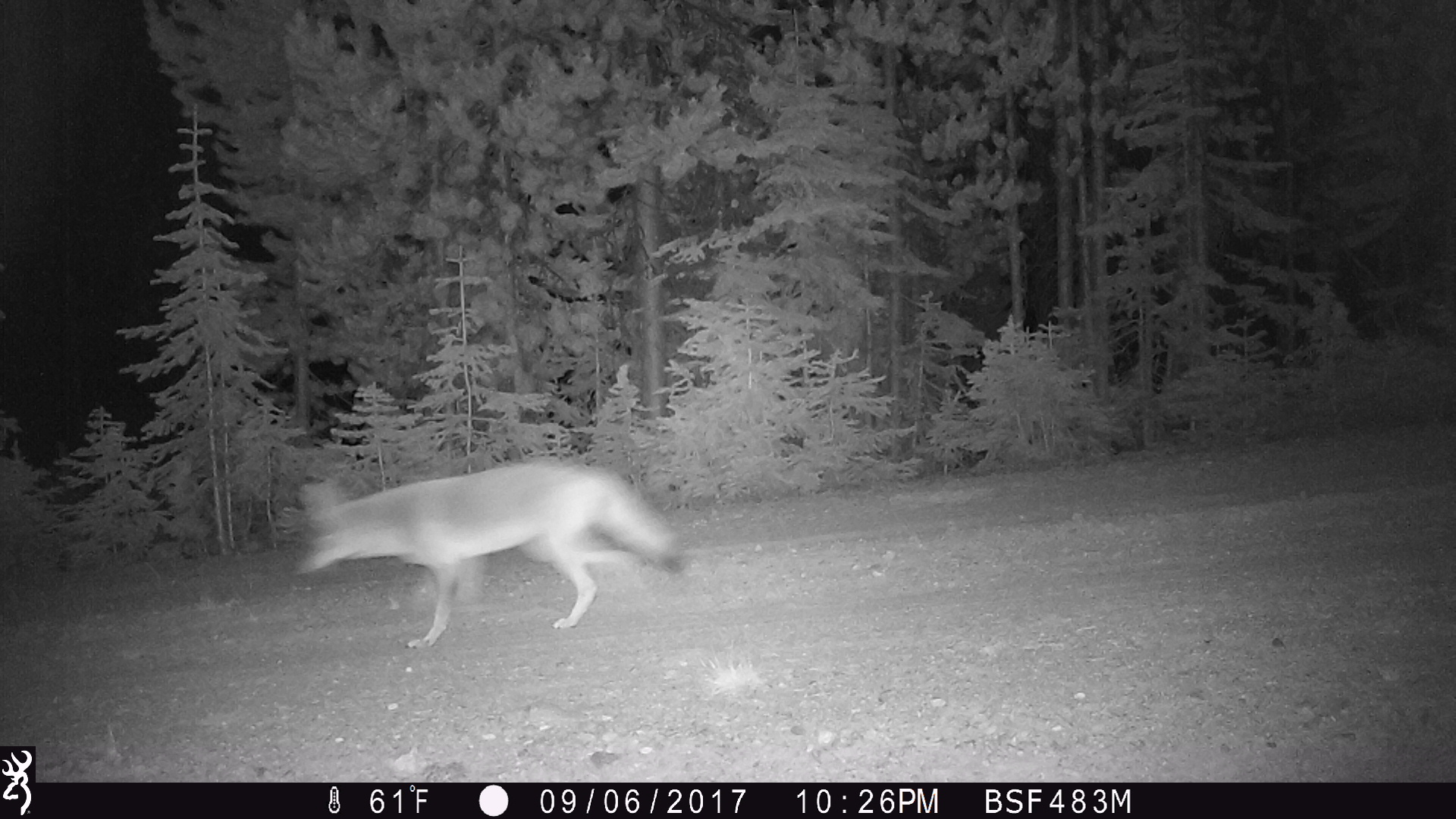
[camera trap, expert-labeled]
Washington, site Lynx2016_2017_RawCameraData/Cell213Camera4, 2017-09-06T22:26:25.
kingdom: Animalia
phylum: Chordata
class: Mammalia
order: Carnivora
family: Canidae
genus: Canis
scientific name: Canis latrans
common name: coyote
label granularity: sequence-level